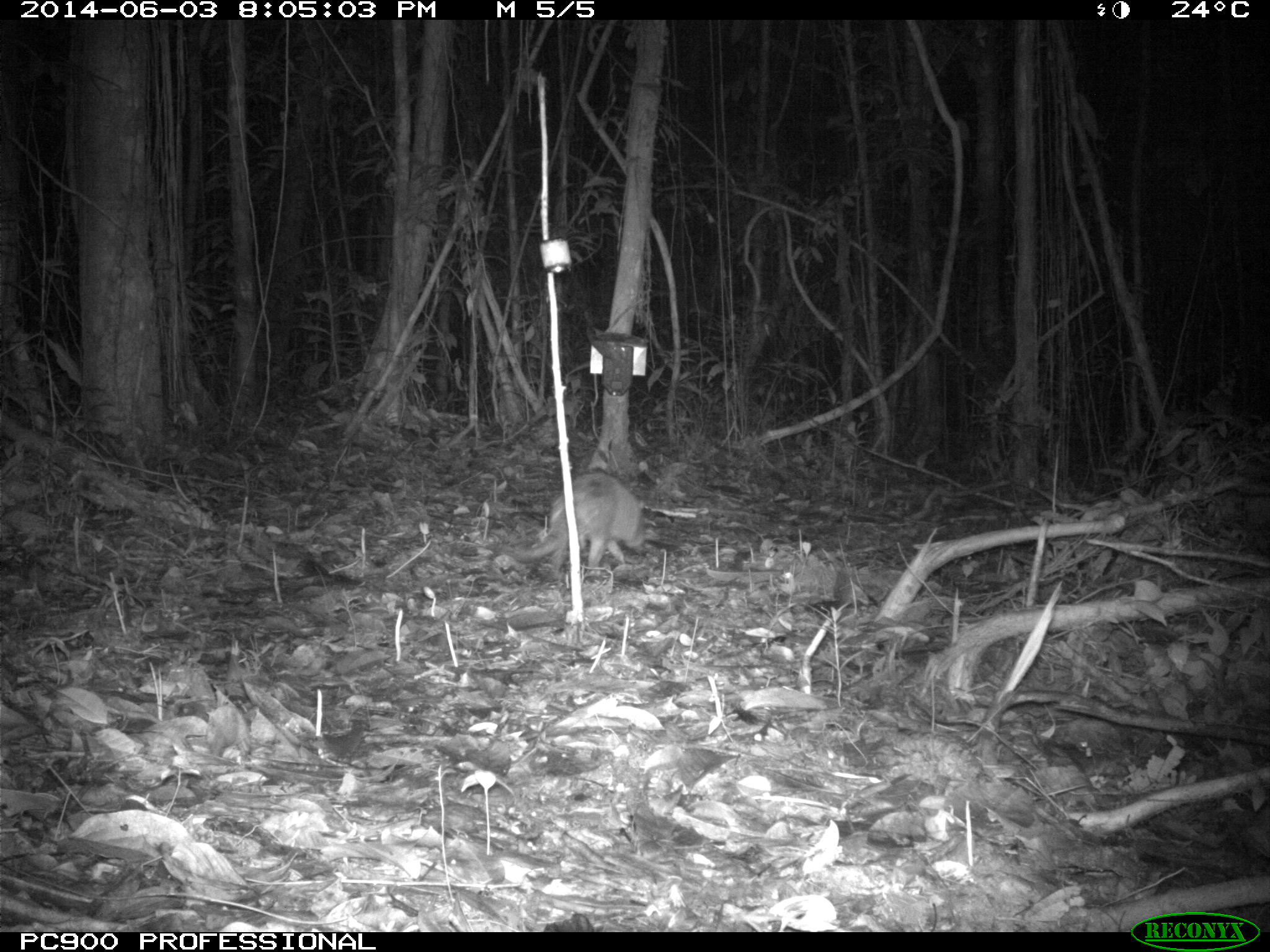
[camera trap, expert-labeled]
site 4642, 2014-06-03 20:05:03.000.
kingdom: Animalia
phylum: Chordata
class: Mammalia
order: Cingulata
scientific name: Cingulata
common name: armadillo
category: unknown armadillo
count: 1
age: adult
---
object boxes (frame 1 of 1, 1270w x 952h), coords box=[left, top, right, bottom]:
unknown armadillo: box=[510, 471, 648, 580]